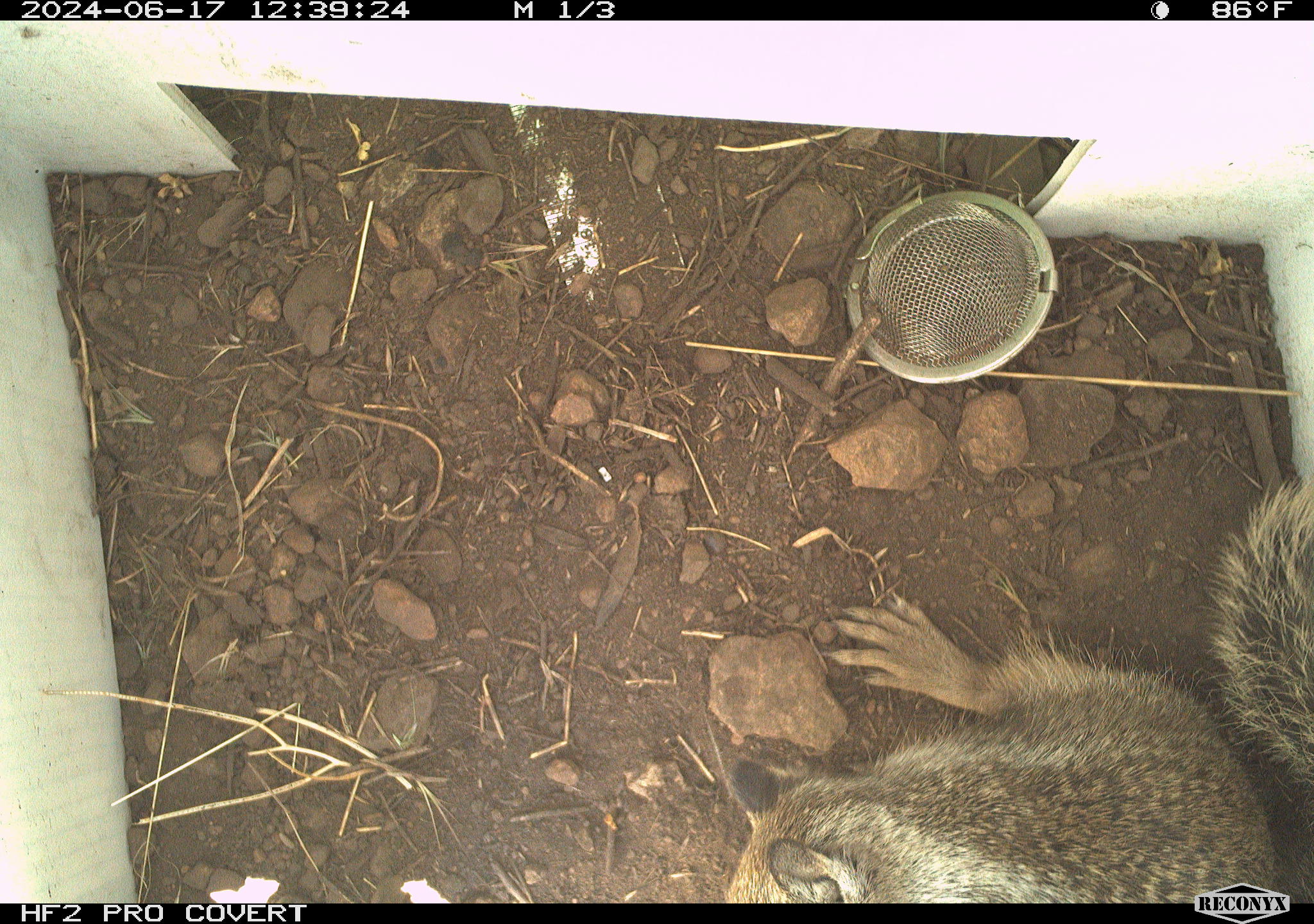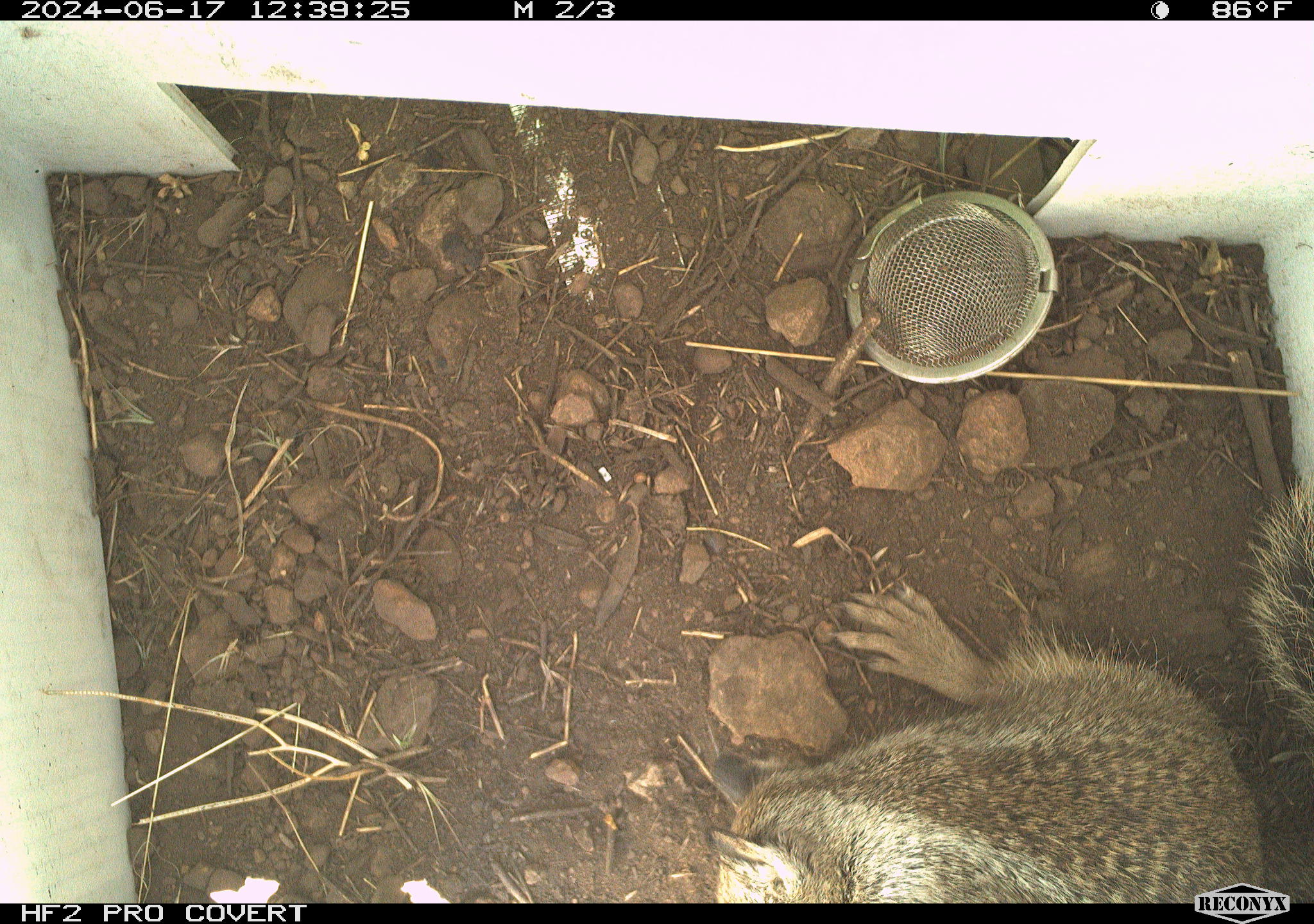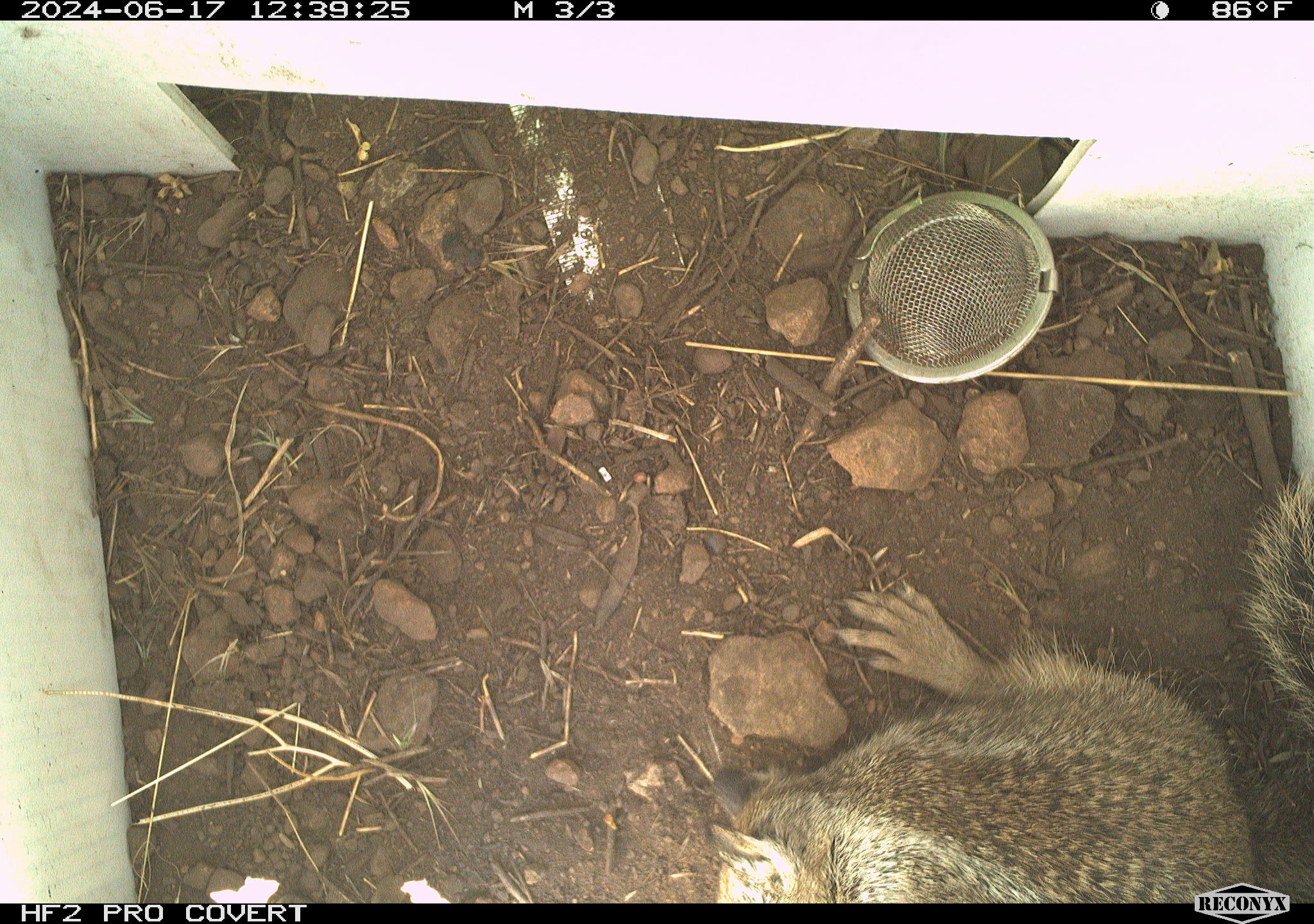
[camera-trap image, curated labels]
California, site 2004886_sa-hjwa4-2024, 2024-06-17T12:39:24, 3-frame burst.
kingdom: Animalia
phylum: Chordata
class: Mammalia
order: Rodentia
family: Sciuridae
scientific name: Sciuridae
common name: squirrels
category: sciuridae family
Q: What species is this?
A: Sciuridae family (squirrels) (Sciuridae).